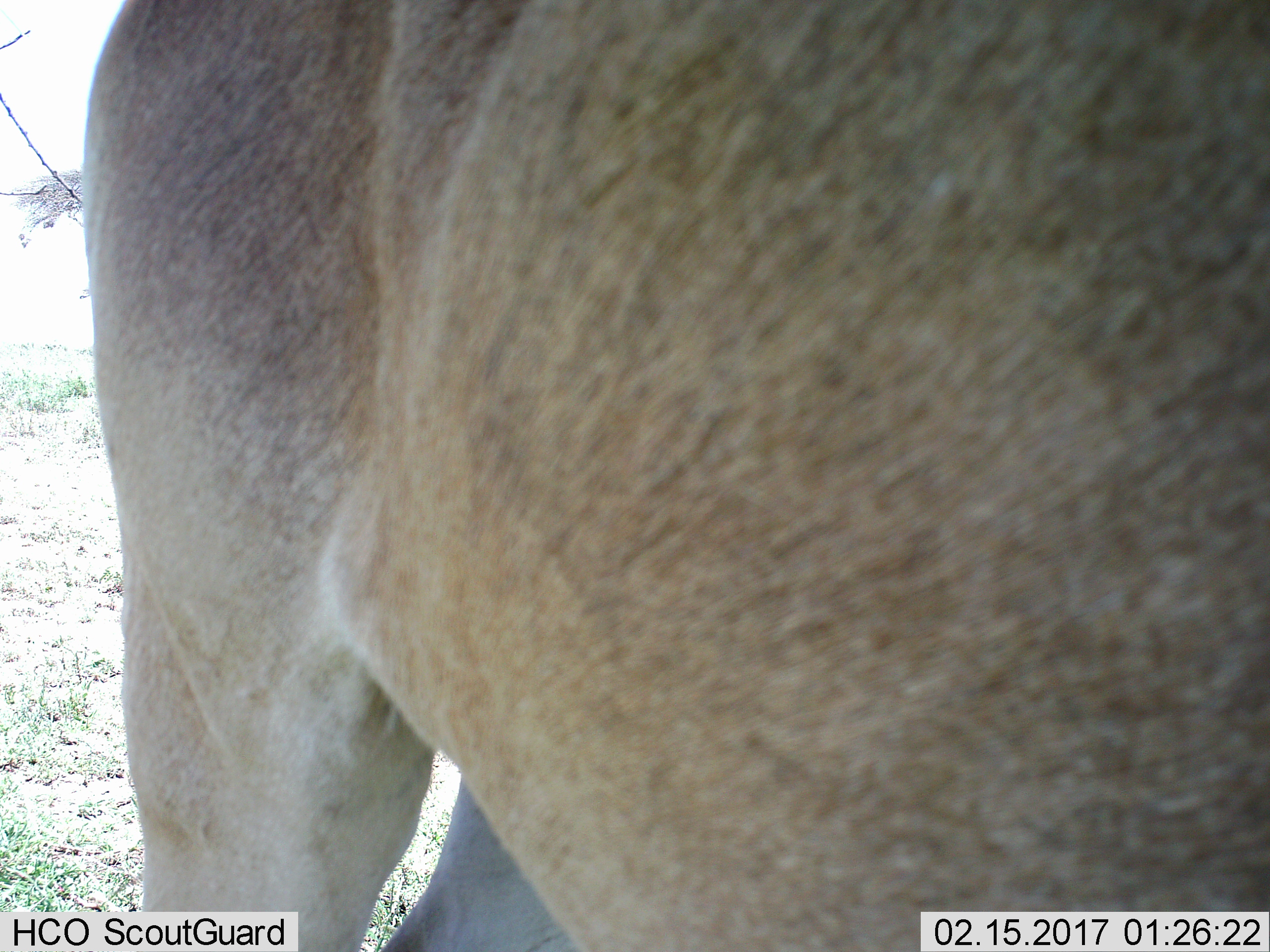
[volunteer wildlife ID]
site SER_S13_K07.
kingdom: Animalia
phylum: Chordata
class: Mammalia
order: Artiodactyla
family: Bovidae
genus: Alcelaphus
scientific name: Alcelaphus buselaphus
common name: hartebeest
Hartebeest (Alcelaphus buselaphus), count 1. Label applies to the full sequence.